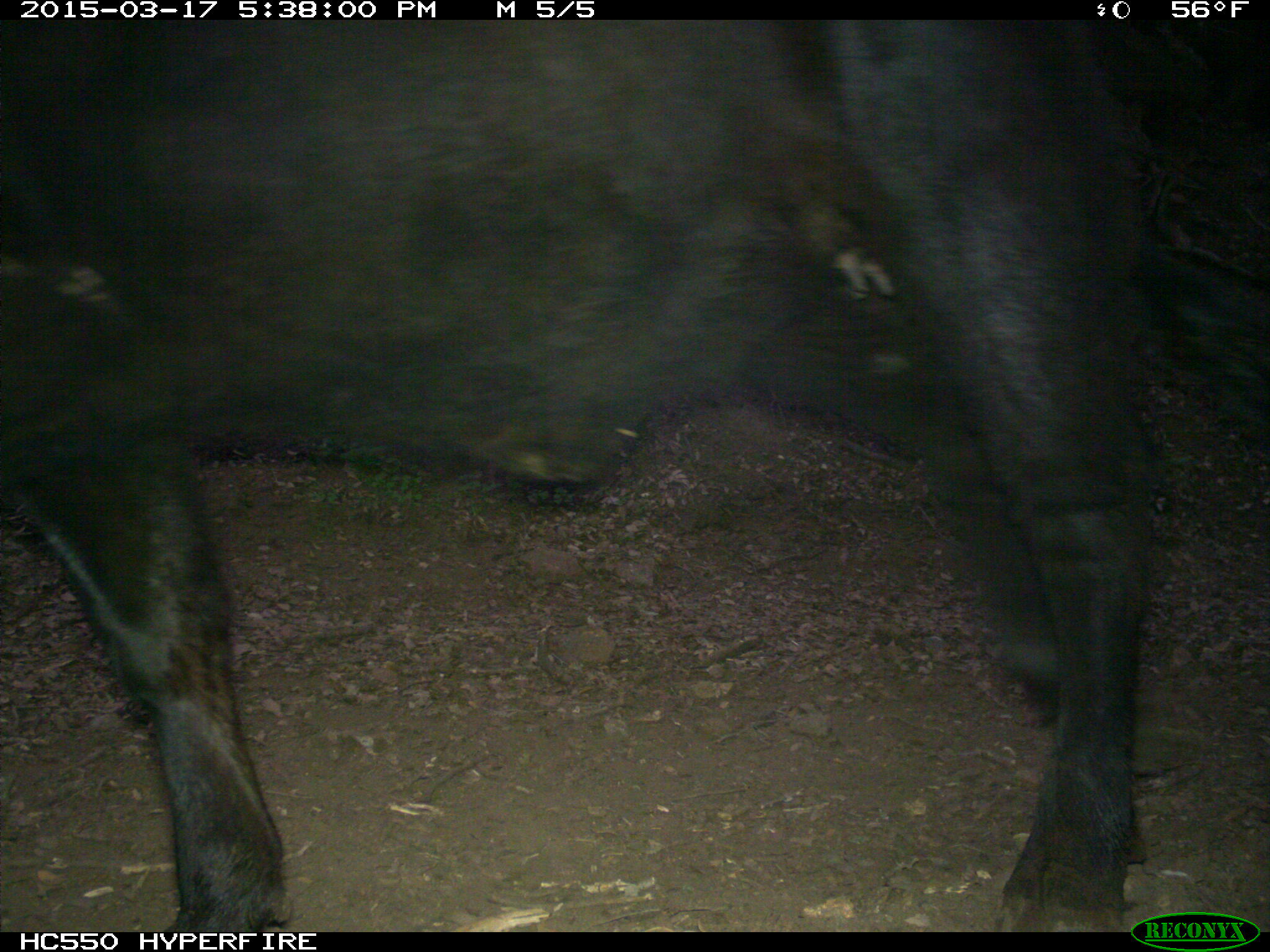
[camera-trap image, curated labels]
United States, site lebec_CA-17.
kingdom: Animalia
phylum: Chordata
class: Mammalia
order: Artiodactyla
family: Bovidae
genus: Bos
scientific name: Bos taurus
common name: domestic cow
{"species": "Bos taurus (domestic cow)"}